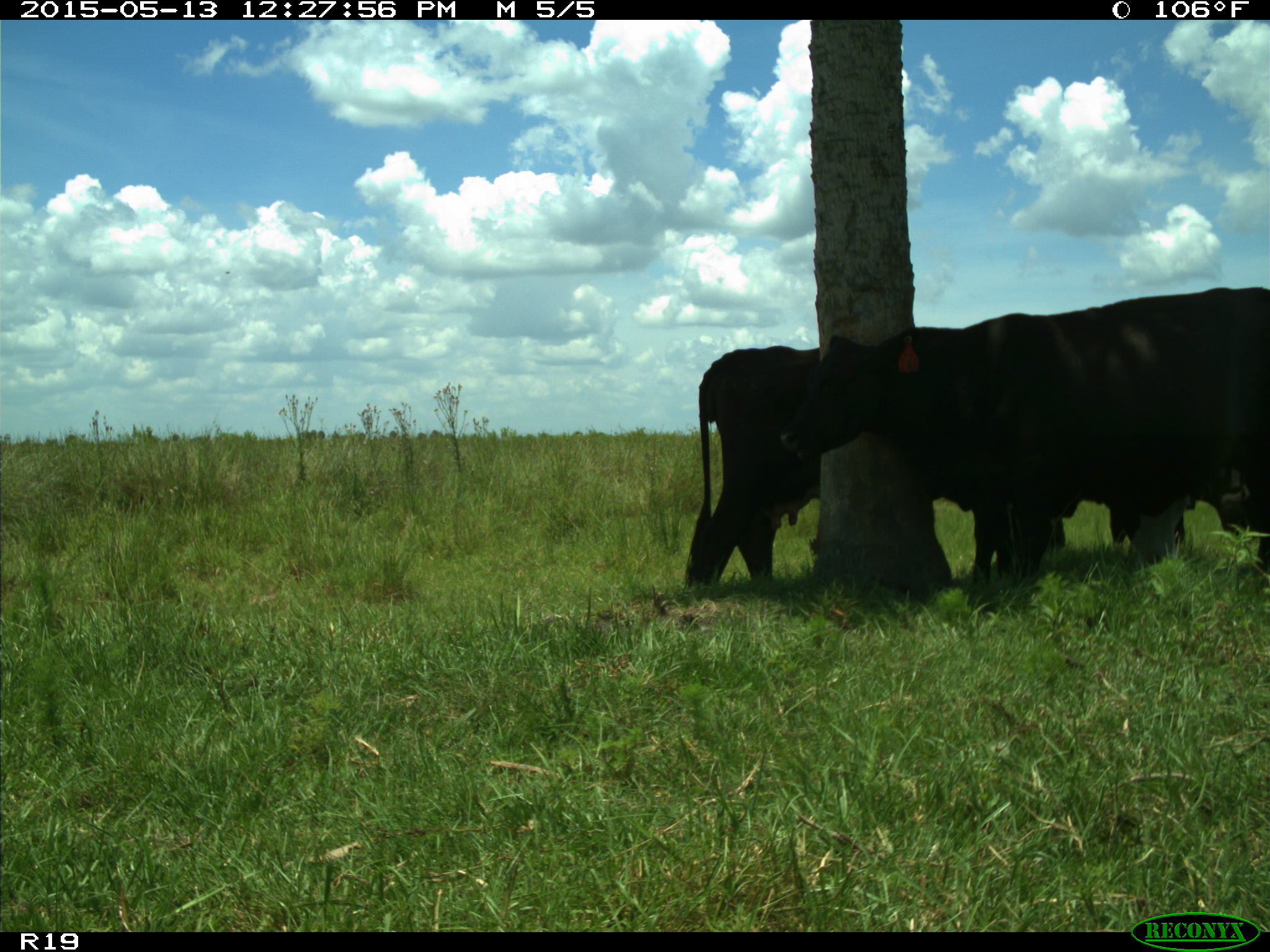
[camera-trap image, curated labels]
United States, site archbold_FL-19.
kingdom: Animalia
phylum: Chordata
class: Mammalia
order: Artiodactyla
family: Bovidae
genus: Bos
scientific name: Bos taurus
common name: domestic cow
Bos taurus (domestic cow).